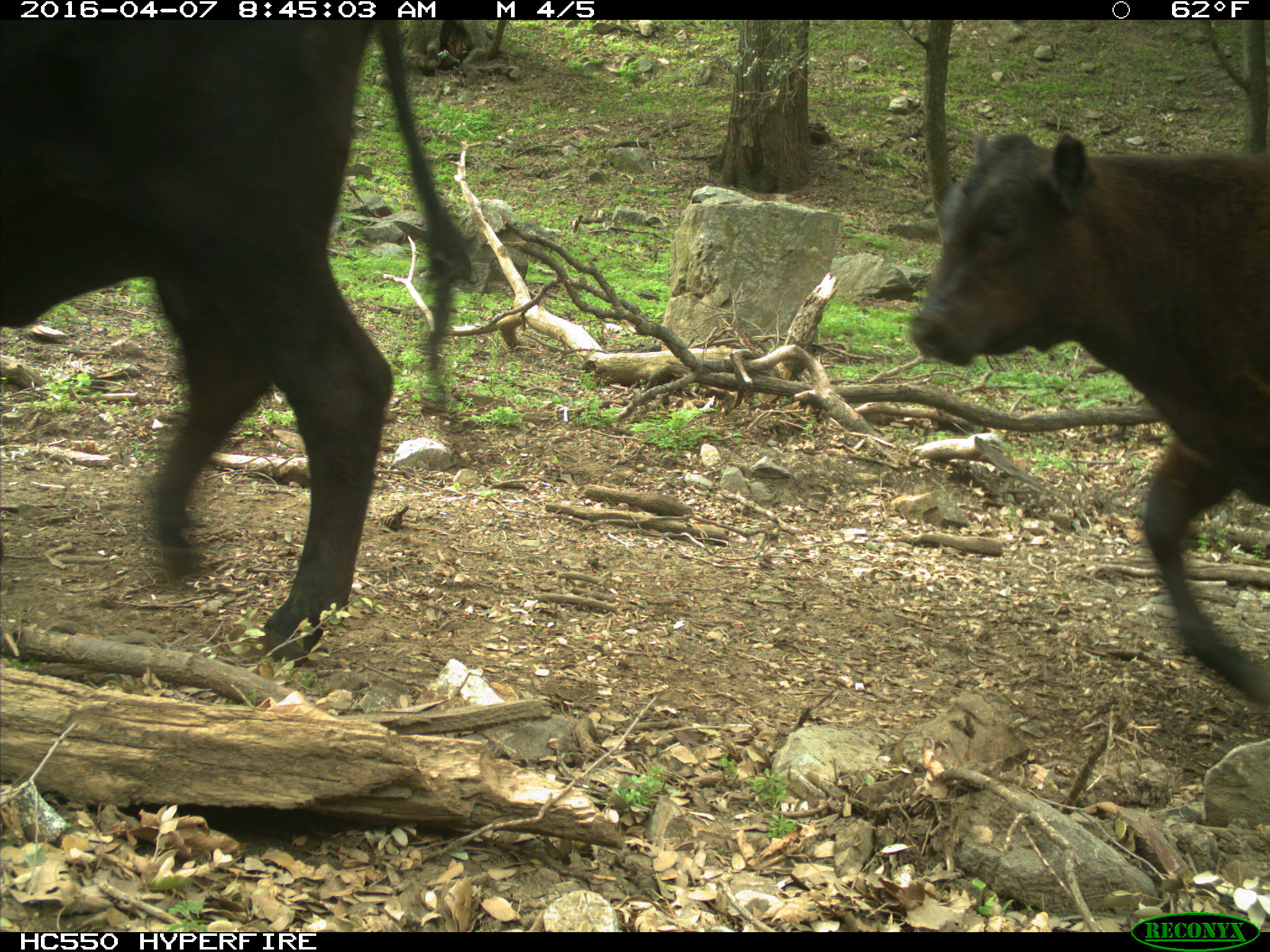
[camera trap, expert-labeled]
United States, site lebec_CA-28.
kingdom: Animalia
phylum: Chordata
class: Mammalia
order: Artiodactyla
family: Bovidae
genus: Bos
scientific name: Bos taurus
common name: domestic cow